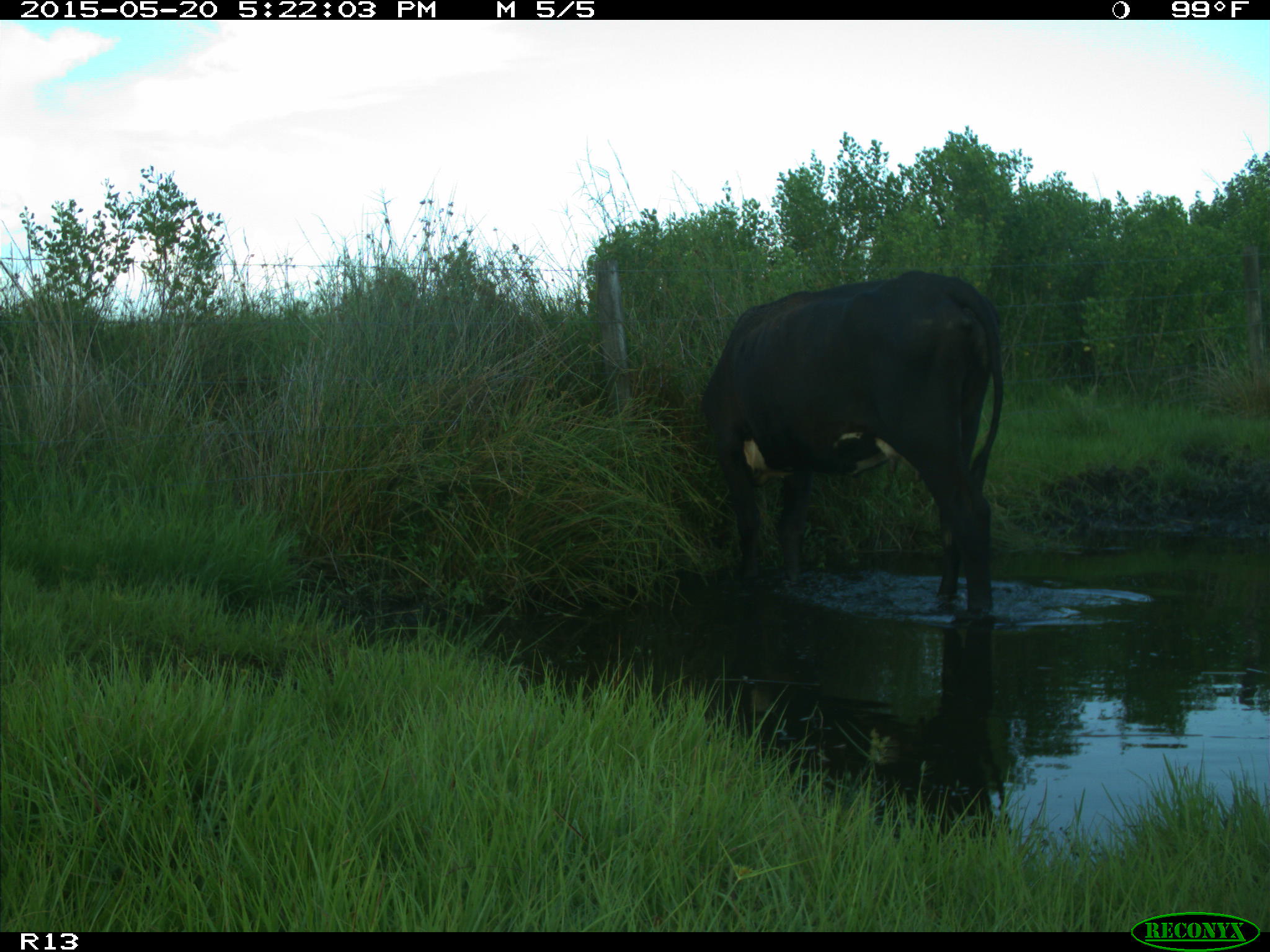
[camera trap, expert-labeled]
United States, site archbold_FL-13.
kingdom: Animalia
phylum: Chordata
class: Mammalia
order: Artiodactyla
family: Bovidae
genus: Bos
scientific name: Bos taurus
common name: domestic cow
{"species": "Bos taurus (domestic cow)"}